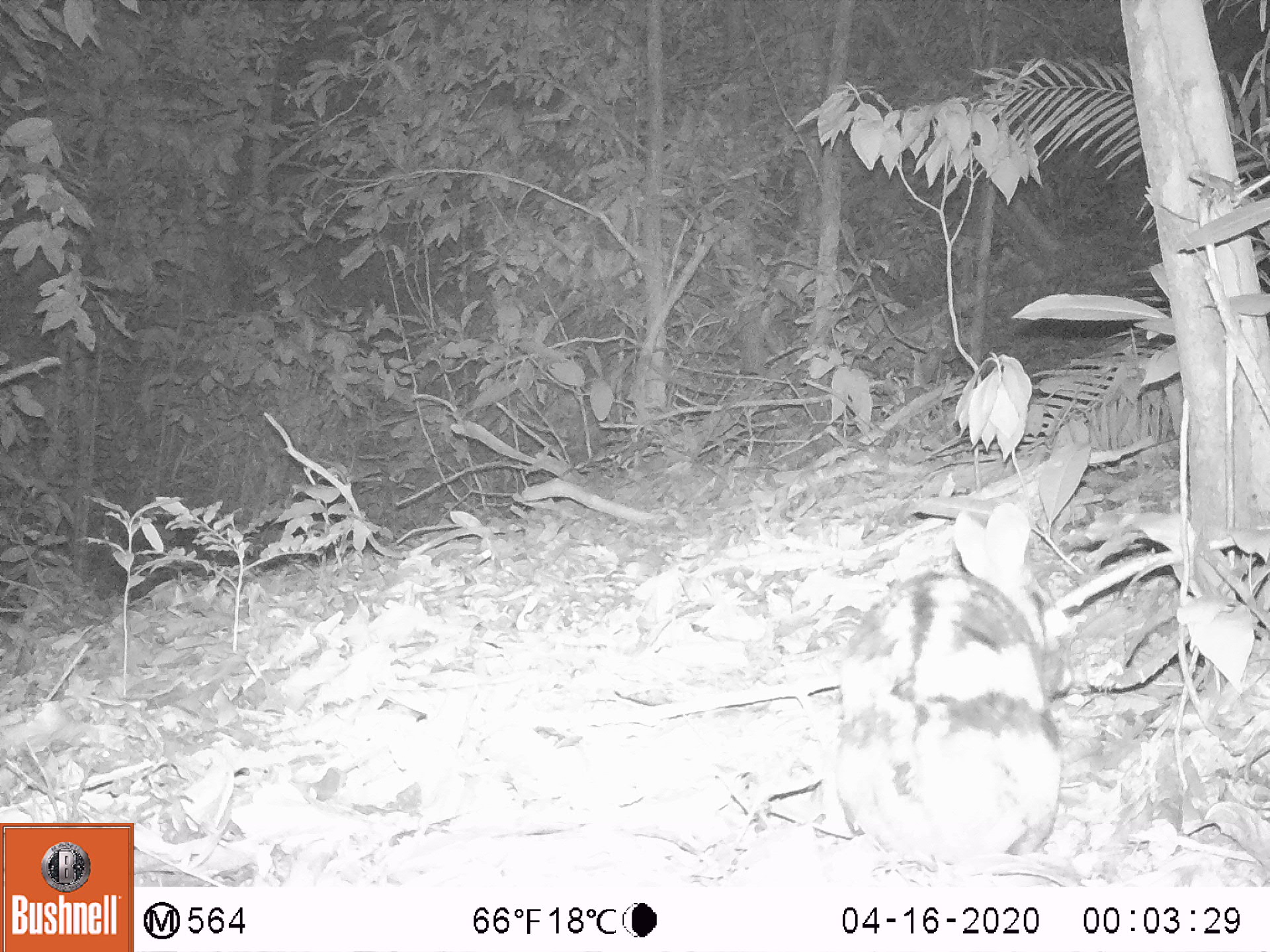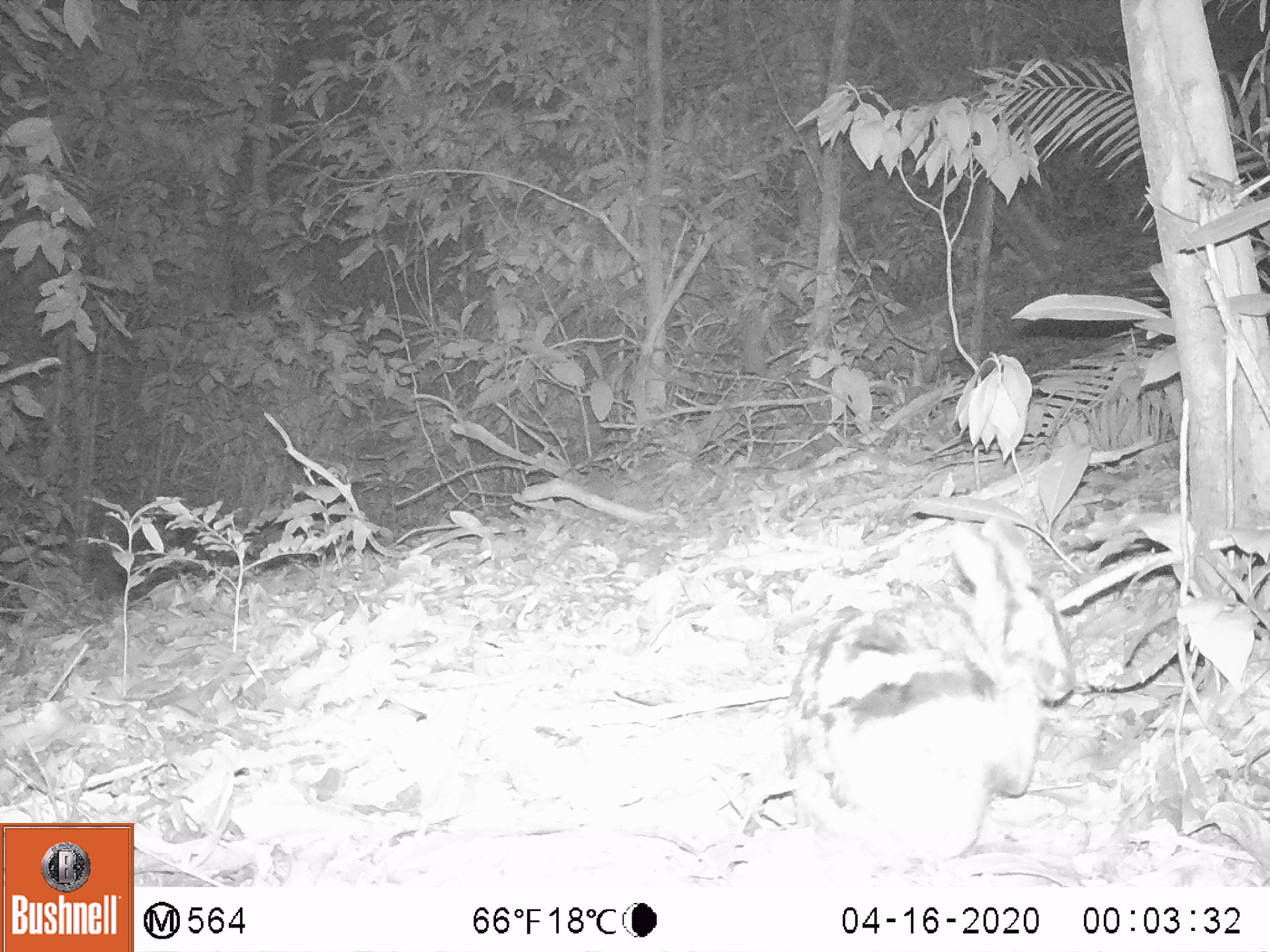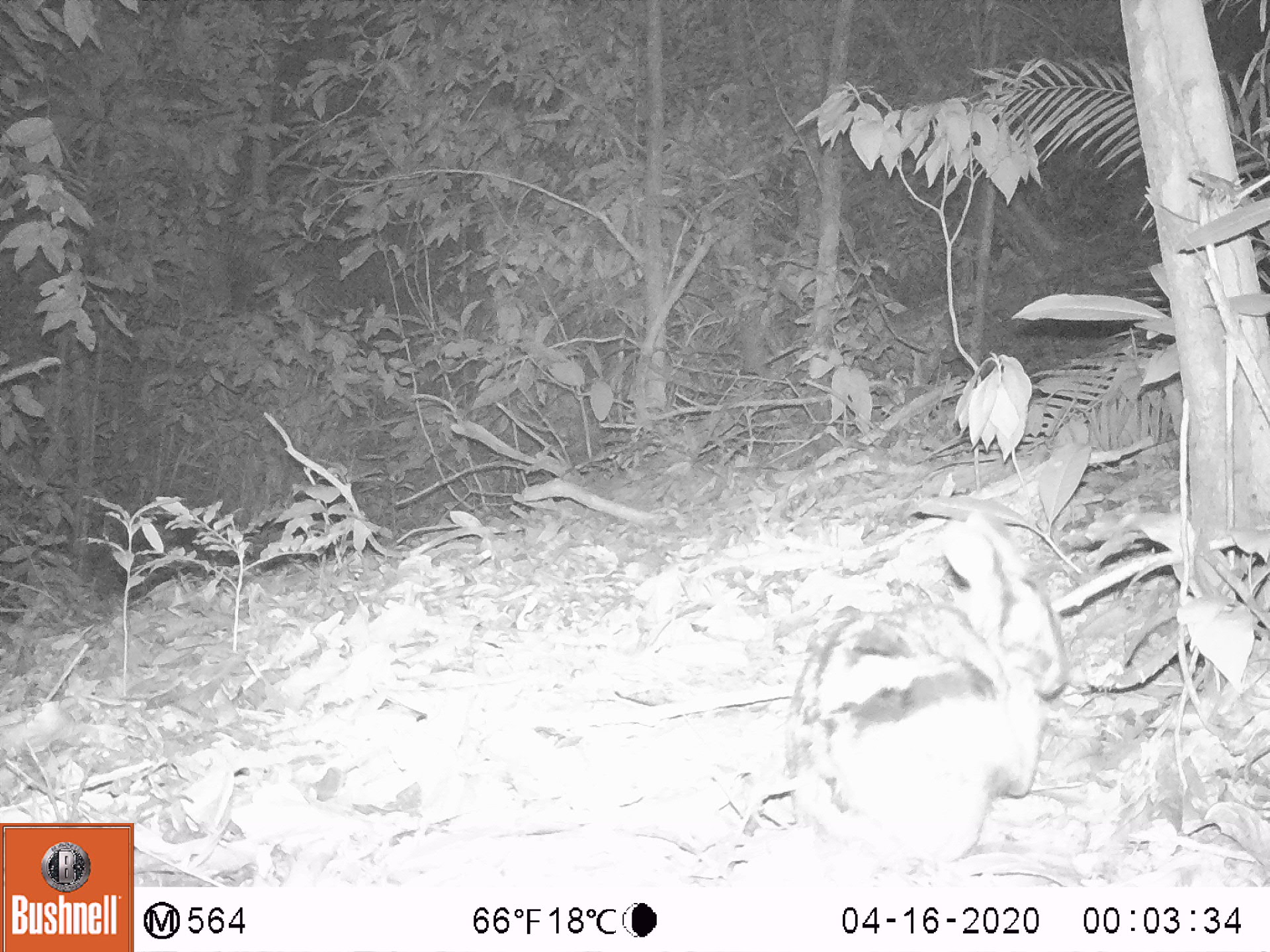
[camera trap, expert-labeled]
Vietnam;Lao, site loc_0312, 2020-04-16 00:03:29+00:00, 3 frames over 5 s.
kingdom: Animalia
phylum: Chordata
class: Mammalia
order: Lagomorpha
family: Leporidae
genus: Nesolagus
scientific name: Nesolagus timminsi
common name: annamite striped rabbit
Annamite striped rabbit (Nesolagus timminsi). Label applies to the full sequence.